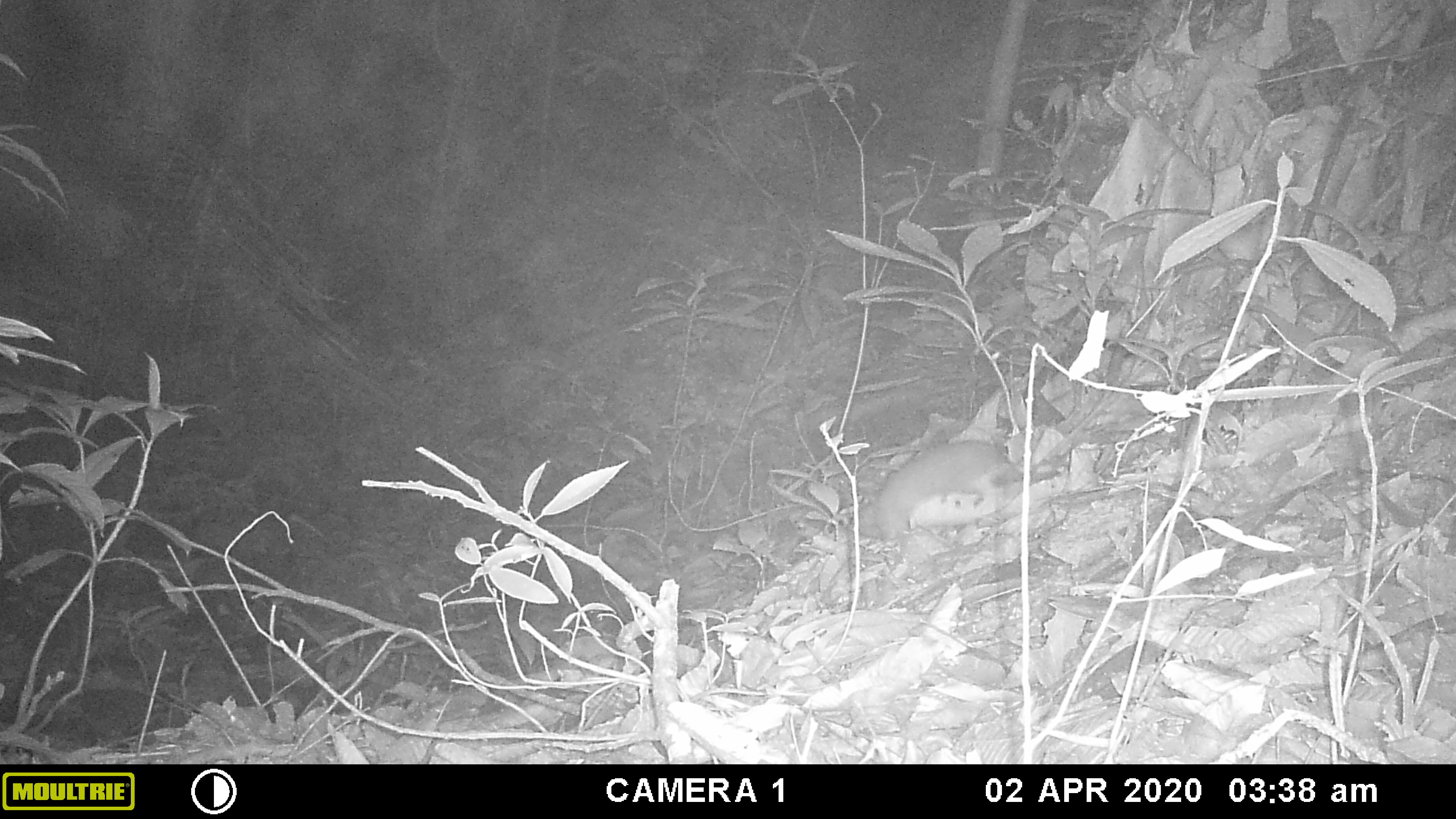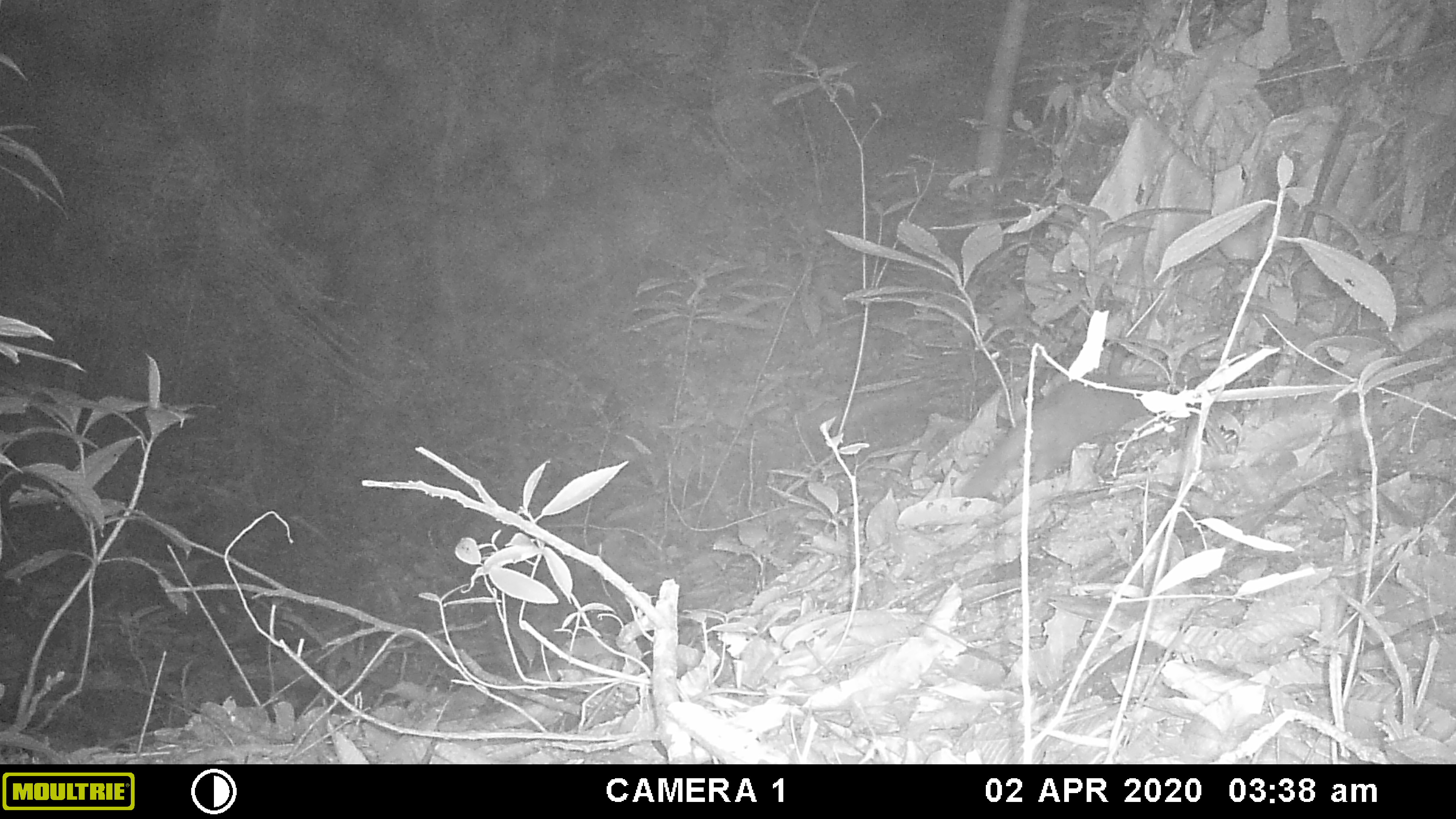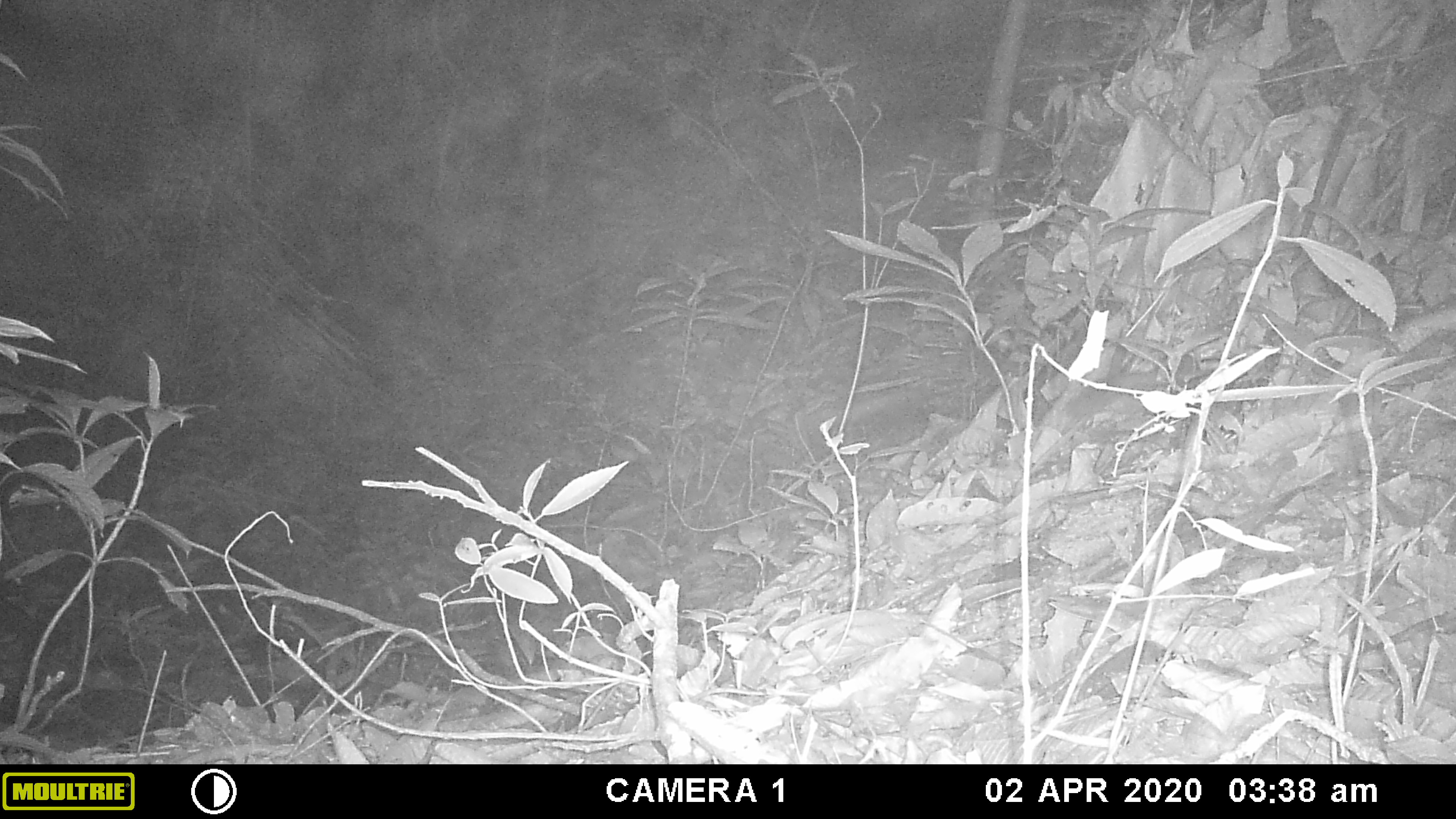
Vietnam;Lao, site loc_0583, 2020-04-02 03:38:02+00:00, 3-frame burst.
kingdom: Animalia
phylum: Chordata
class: Mammalia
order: Carnivora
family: Mustelidae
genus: Melogale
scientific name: Melogale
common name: ferret badger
Ferret badger (Melogale). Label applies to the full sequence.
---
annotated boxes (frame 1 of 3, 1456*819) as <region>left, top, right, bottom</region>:
ferret badger: <region>877, 437, 1025, 537</region>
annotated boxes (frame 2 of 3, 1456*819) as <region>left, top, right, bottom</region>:
ferret badger: <region>955, 374, 1150, 498</region>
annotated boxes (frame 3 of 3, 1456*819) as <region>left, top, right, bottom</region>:
ferret badger: <region>1061, 368, 1164, 421</region>